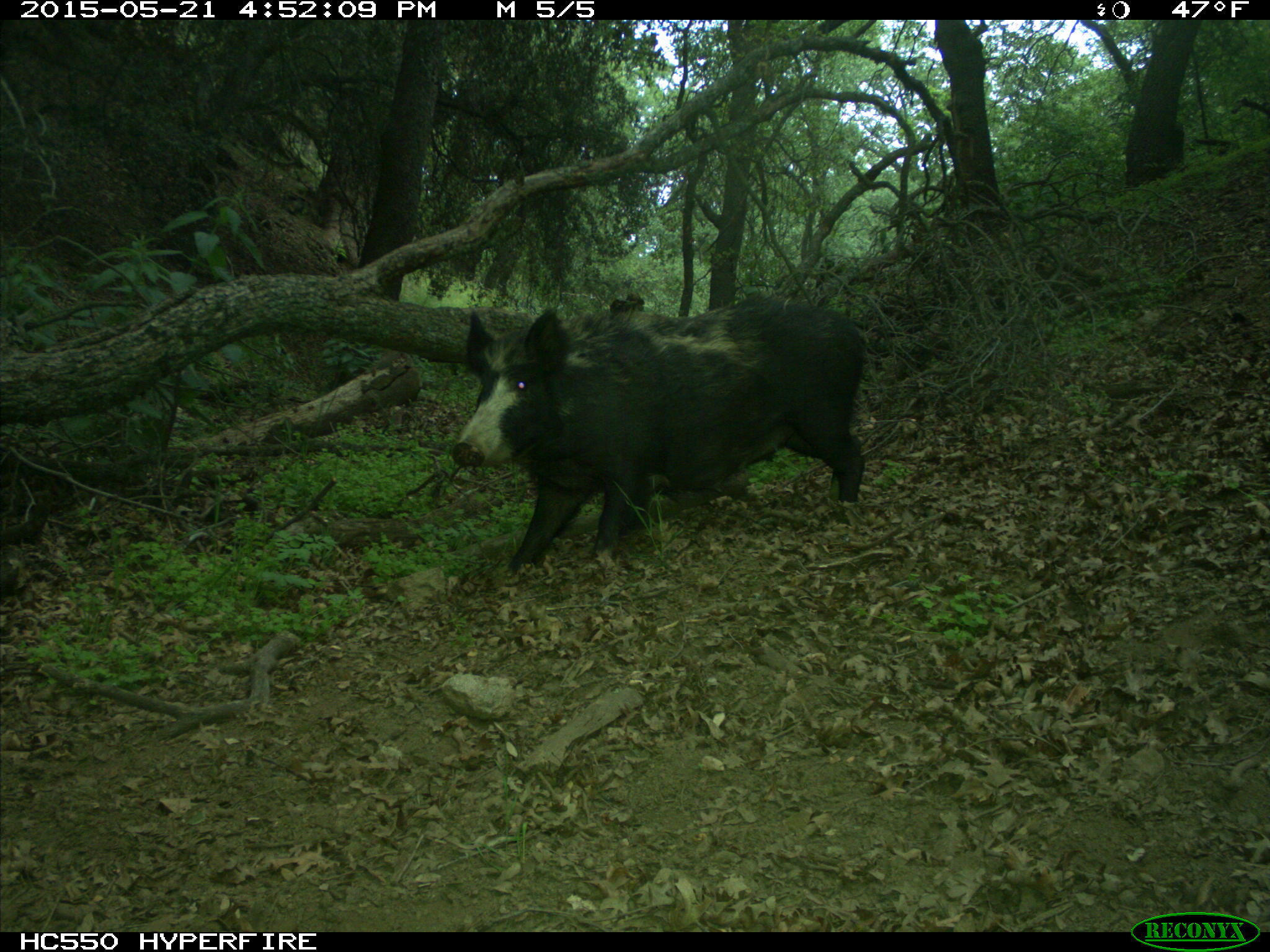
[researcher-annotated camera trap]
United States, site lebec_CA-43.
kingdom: Animalia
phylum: Chordata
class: Mammalia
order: Artiodactyla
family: Suidae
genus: Sus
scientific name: Sus scrofa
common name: wild boar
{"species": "Sus scrofa (wild boar)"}